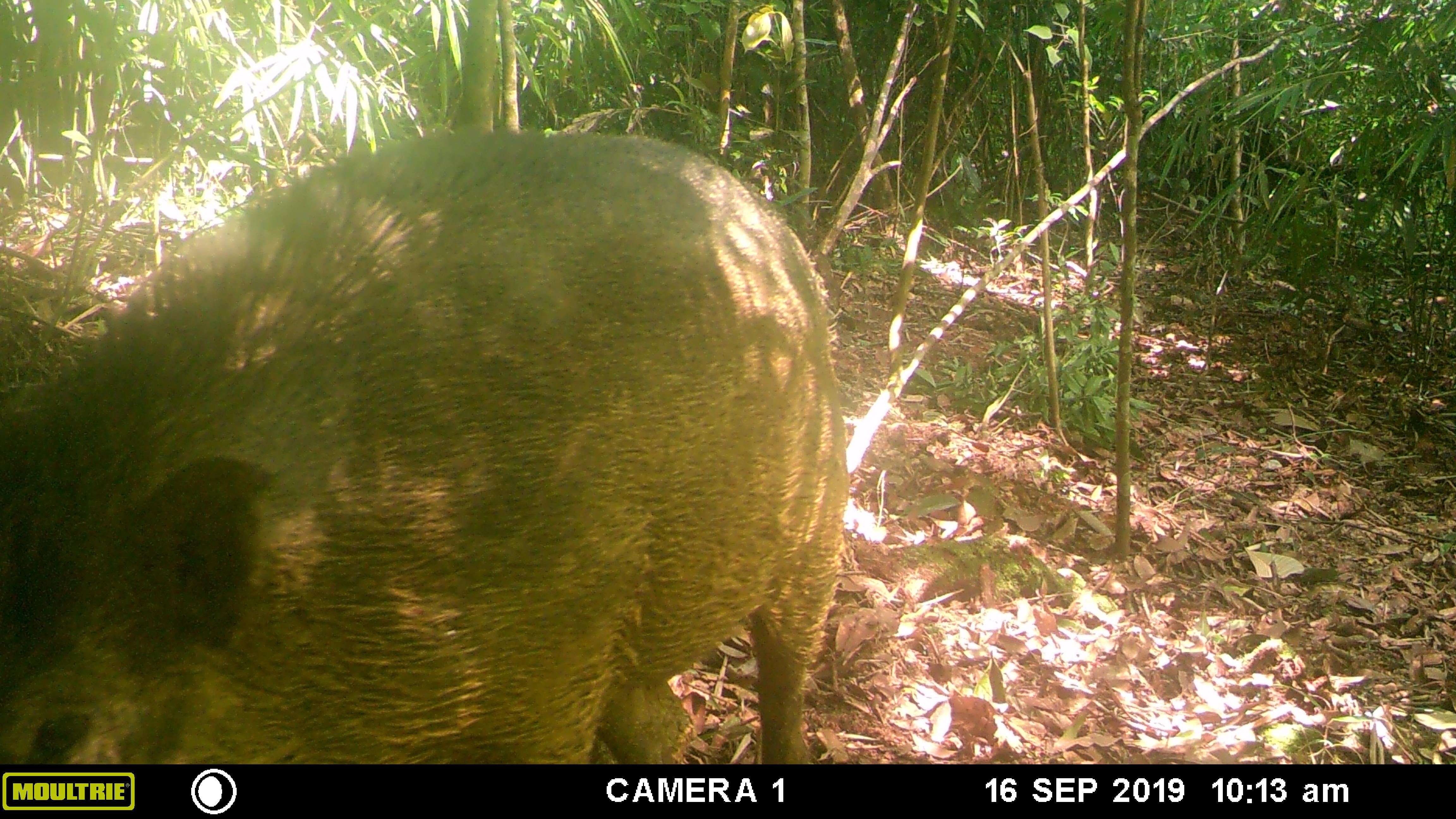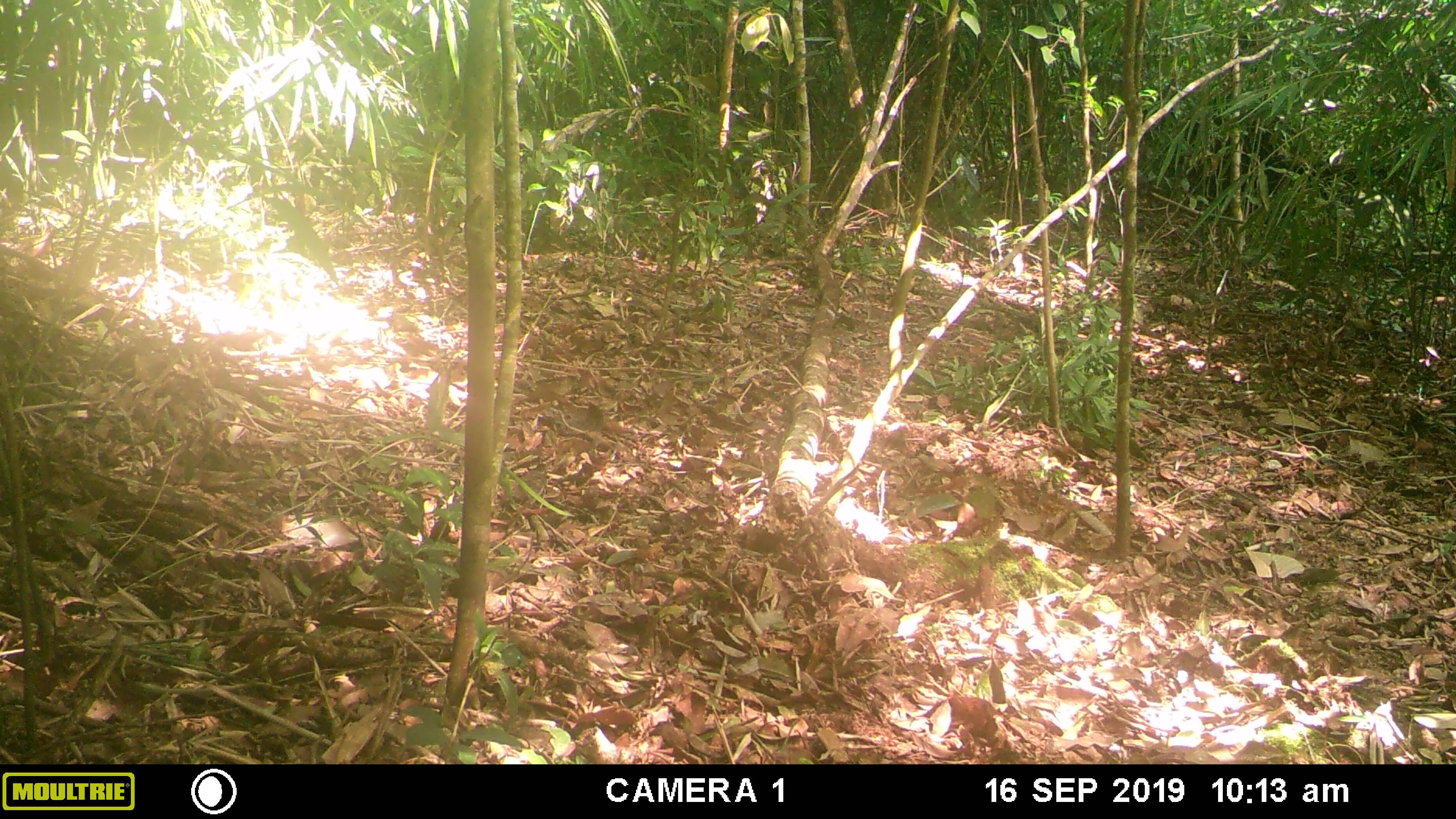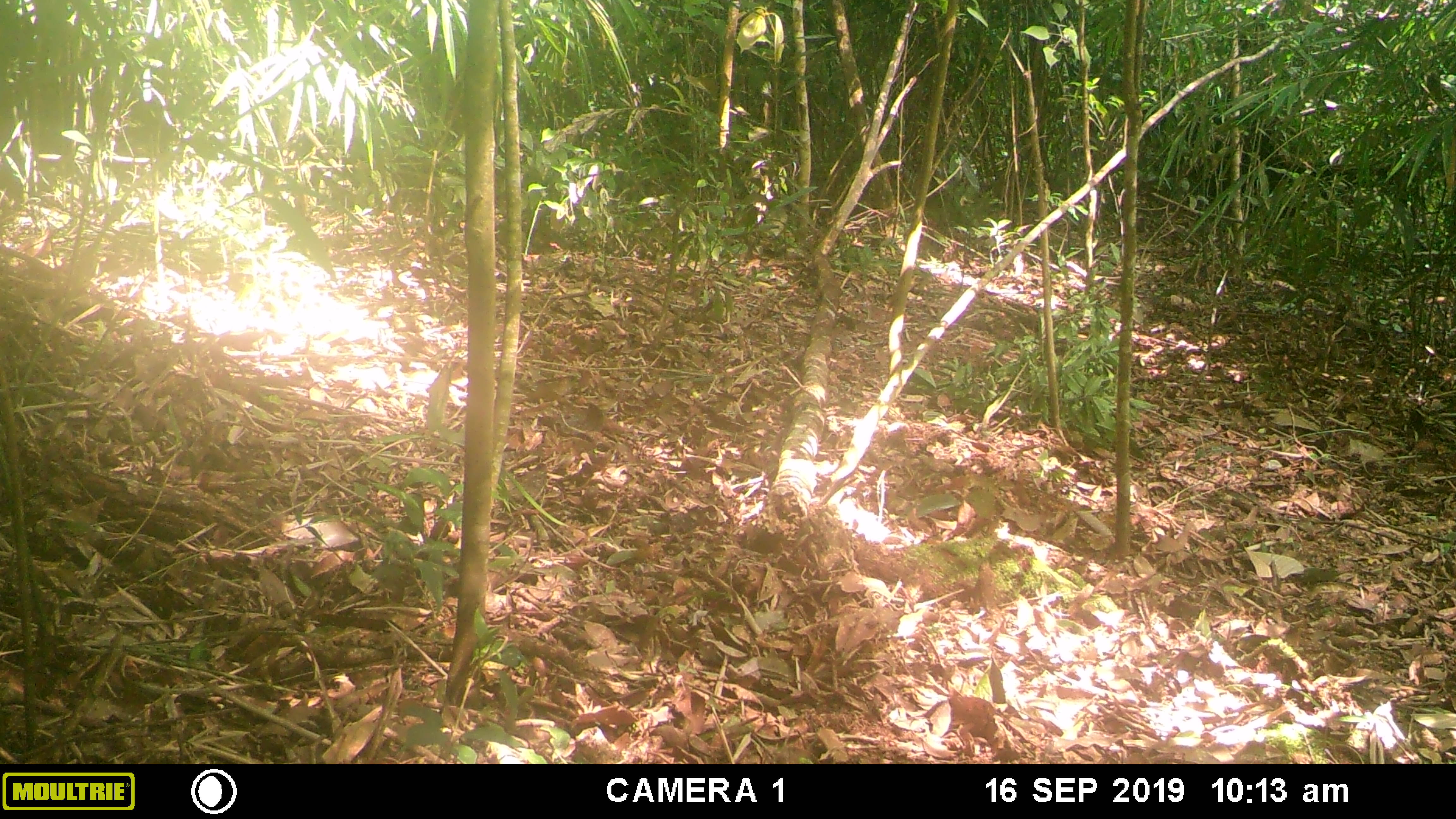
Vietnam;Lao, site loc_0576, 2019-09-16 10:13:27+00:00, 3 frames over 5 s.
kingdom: Animalia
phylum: Chordata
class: Mammalia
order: Artiodactyla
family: Suidae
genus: Sus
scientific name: Sus scrofa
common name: eurasian wild pig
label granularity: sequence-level